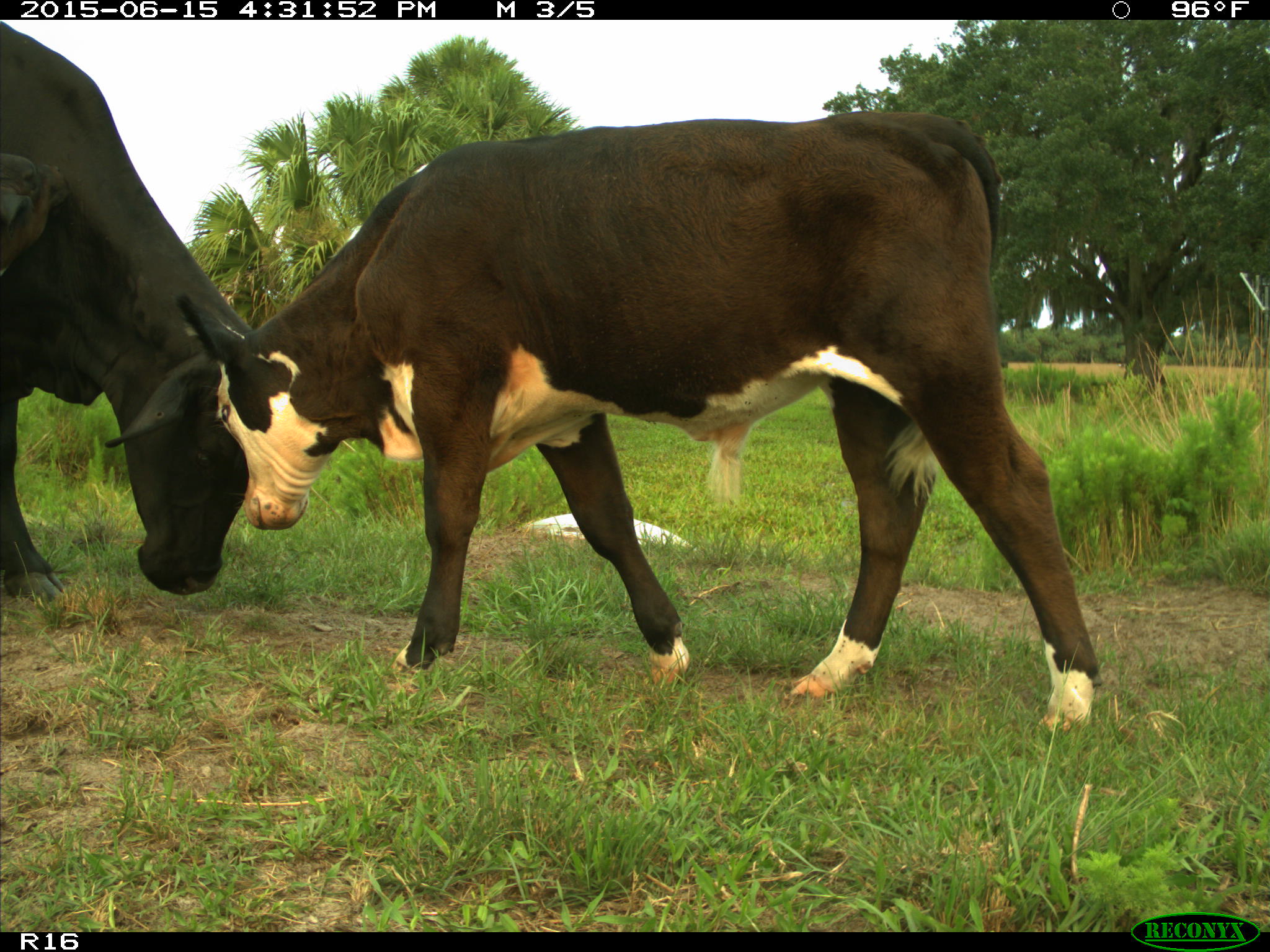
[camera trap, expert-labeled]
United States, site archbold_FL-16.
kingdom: Animalia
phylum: Chordata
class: Mammalia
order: Artiodactyla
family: Bovidae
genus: Bos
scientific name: Bos taurus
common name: domestic cow